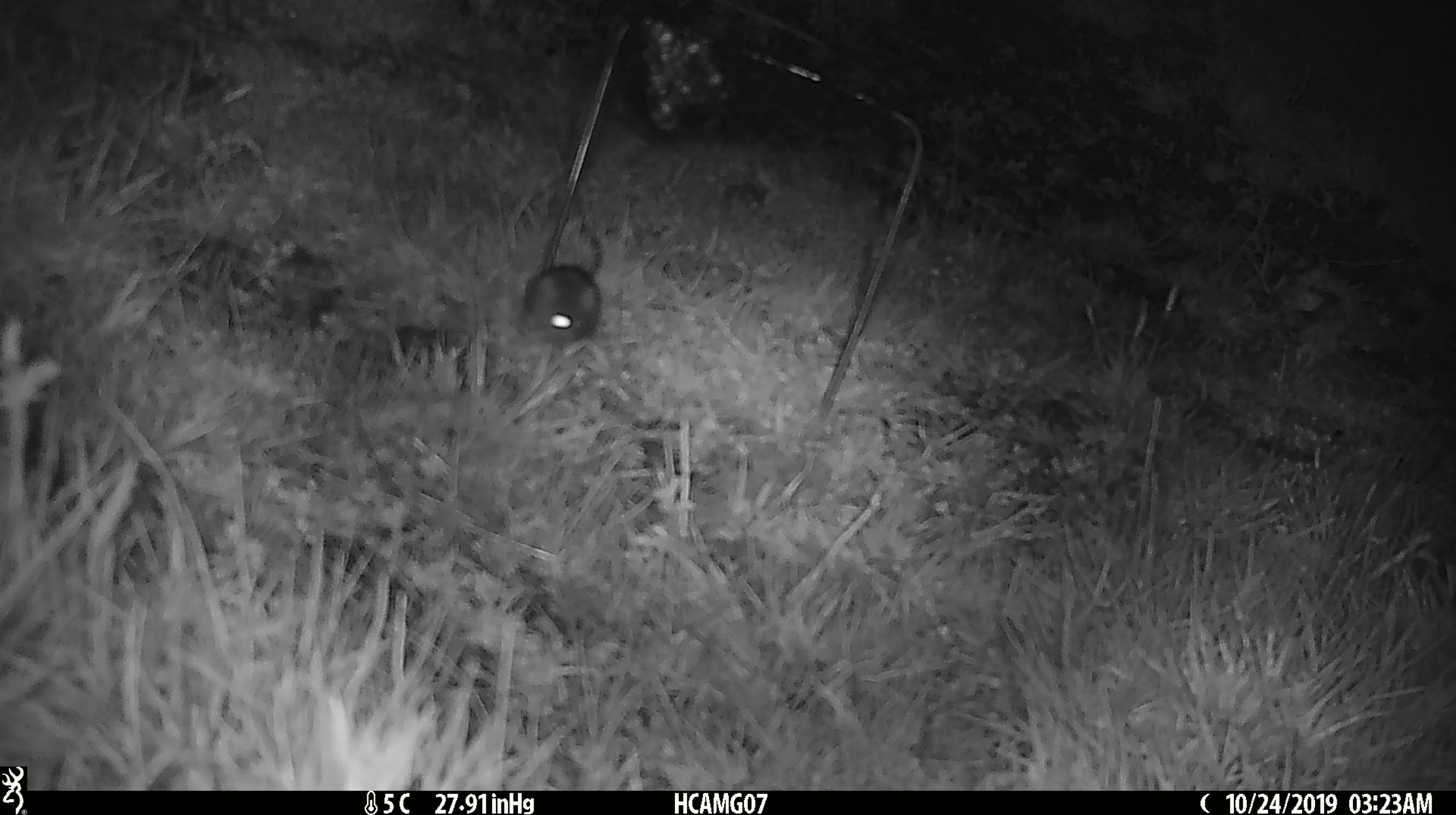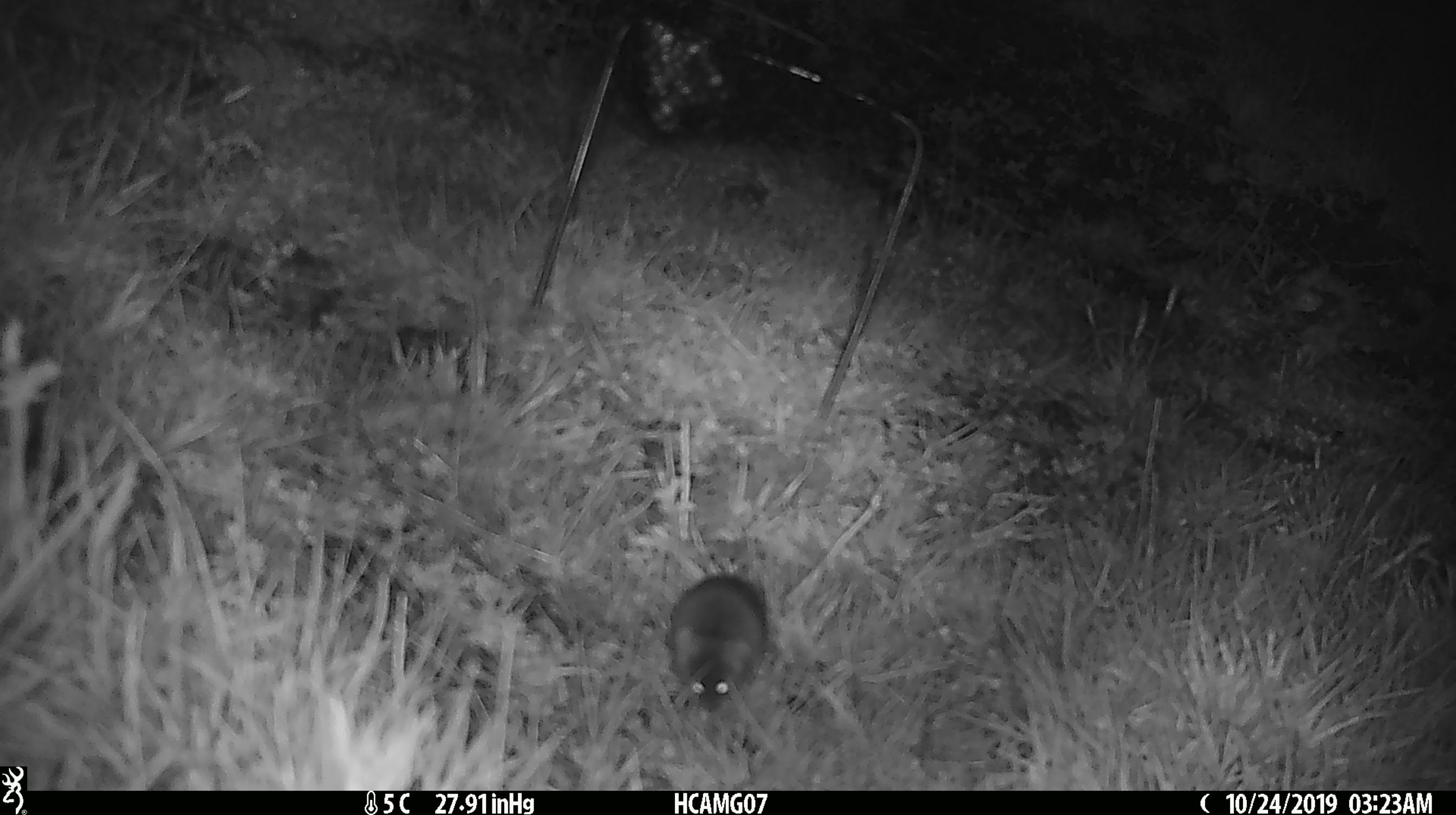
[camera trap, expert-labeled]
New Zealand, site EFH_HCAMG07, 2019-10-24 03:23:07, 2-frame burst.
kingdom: Animalia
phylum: Chordata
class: Mammalia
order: Rodentia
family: Muridae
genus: Mus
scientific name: Mus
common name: mouse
Mouse (Mus).